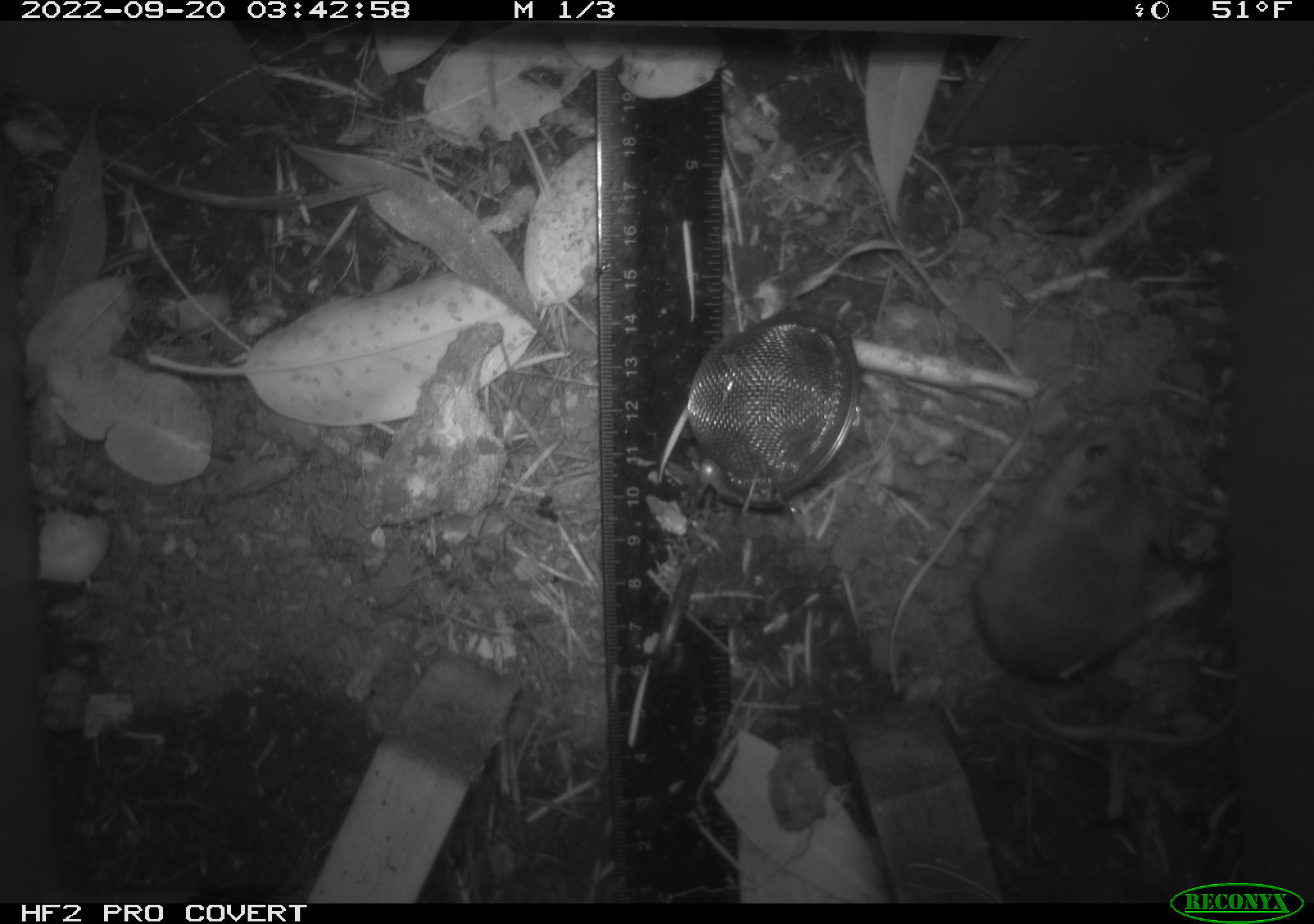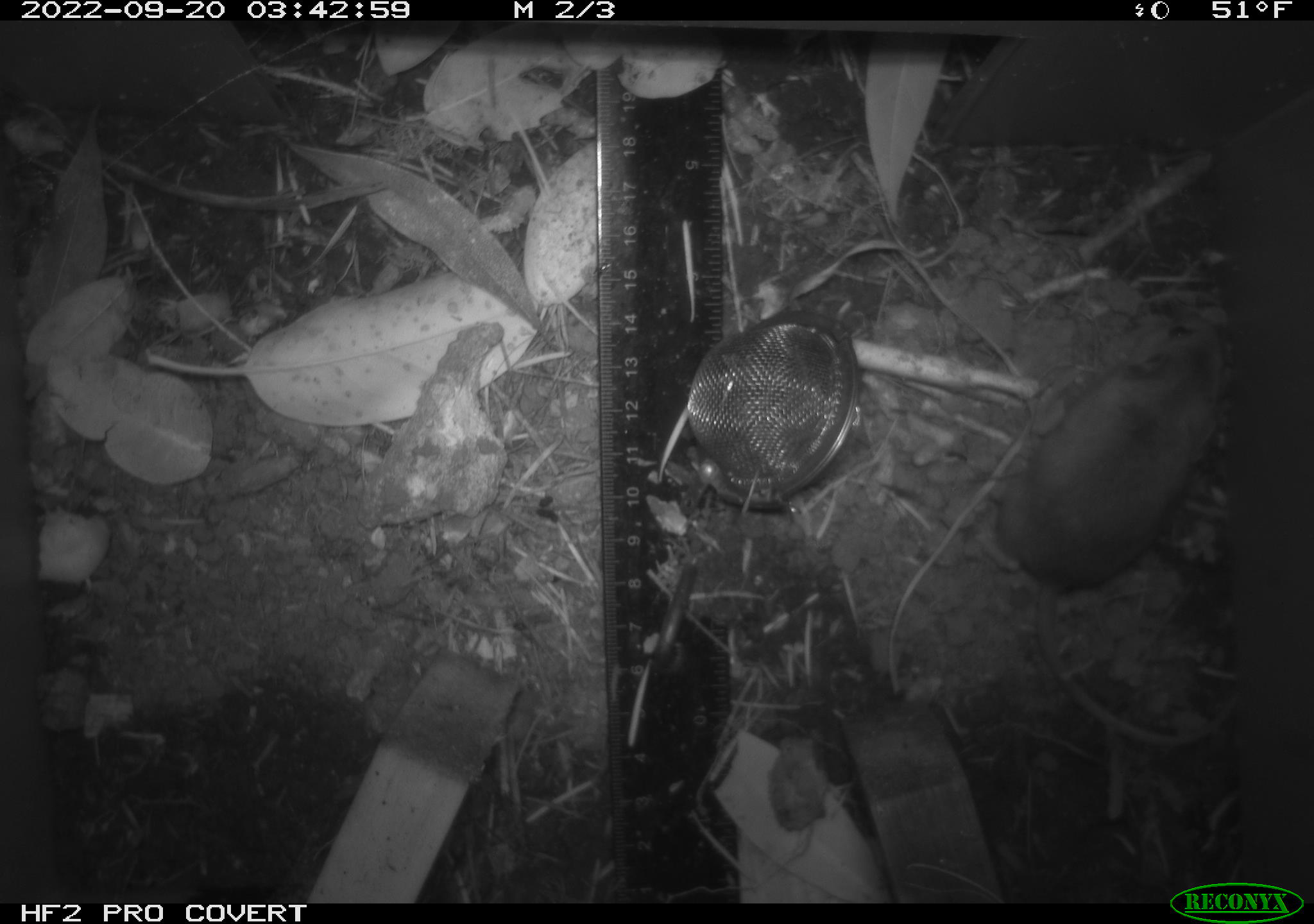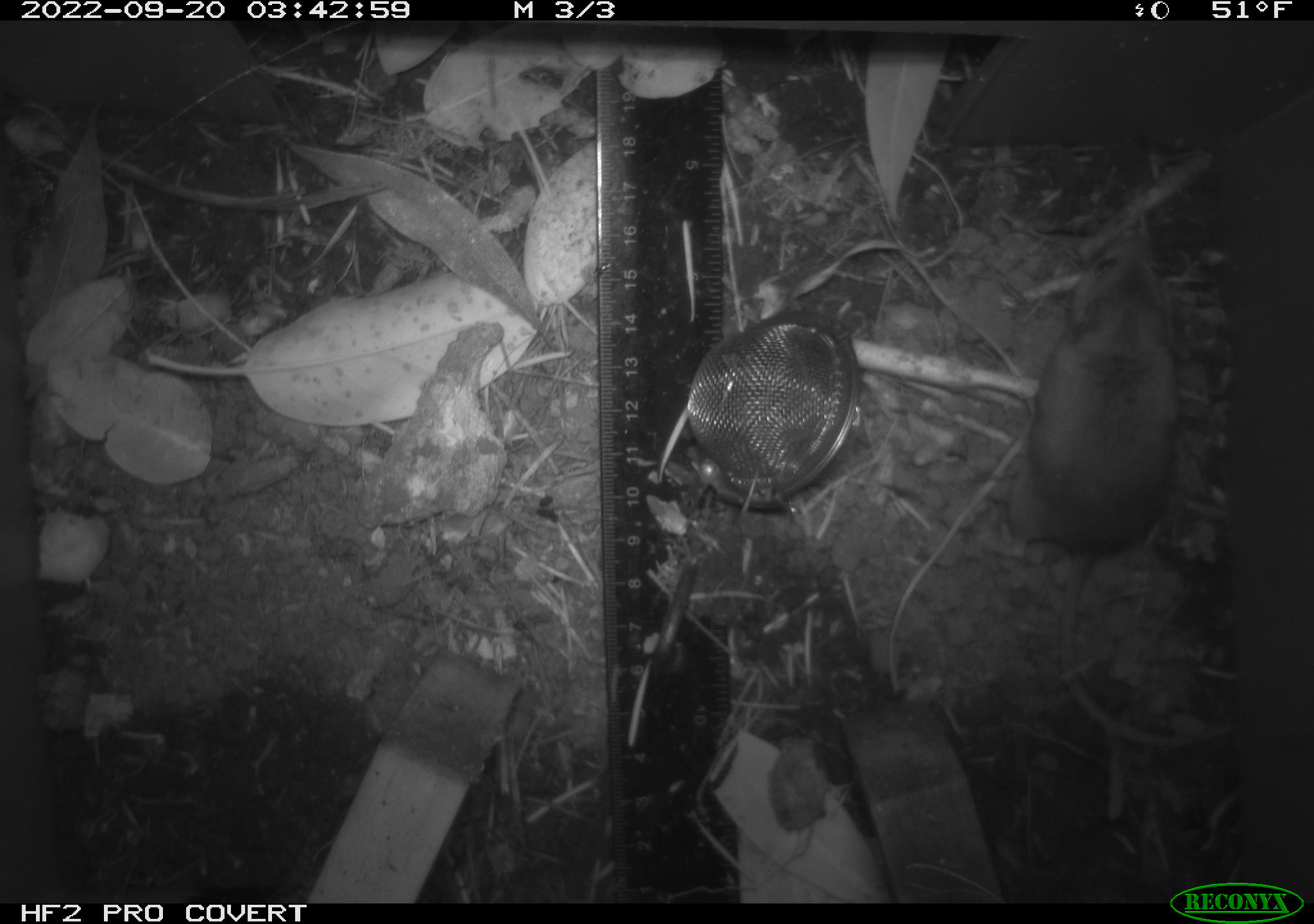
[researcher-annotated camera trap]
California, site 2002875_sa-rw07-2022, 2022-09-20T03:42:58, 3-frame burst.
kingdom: Animalia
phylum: Chordata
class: Mammalia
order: Rodentia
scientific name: Rodentia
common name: mouse species